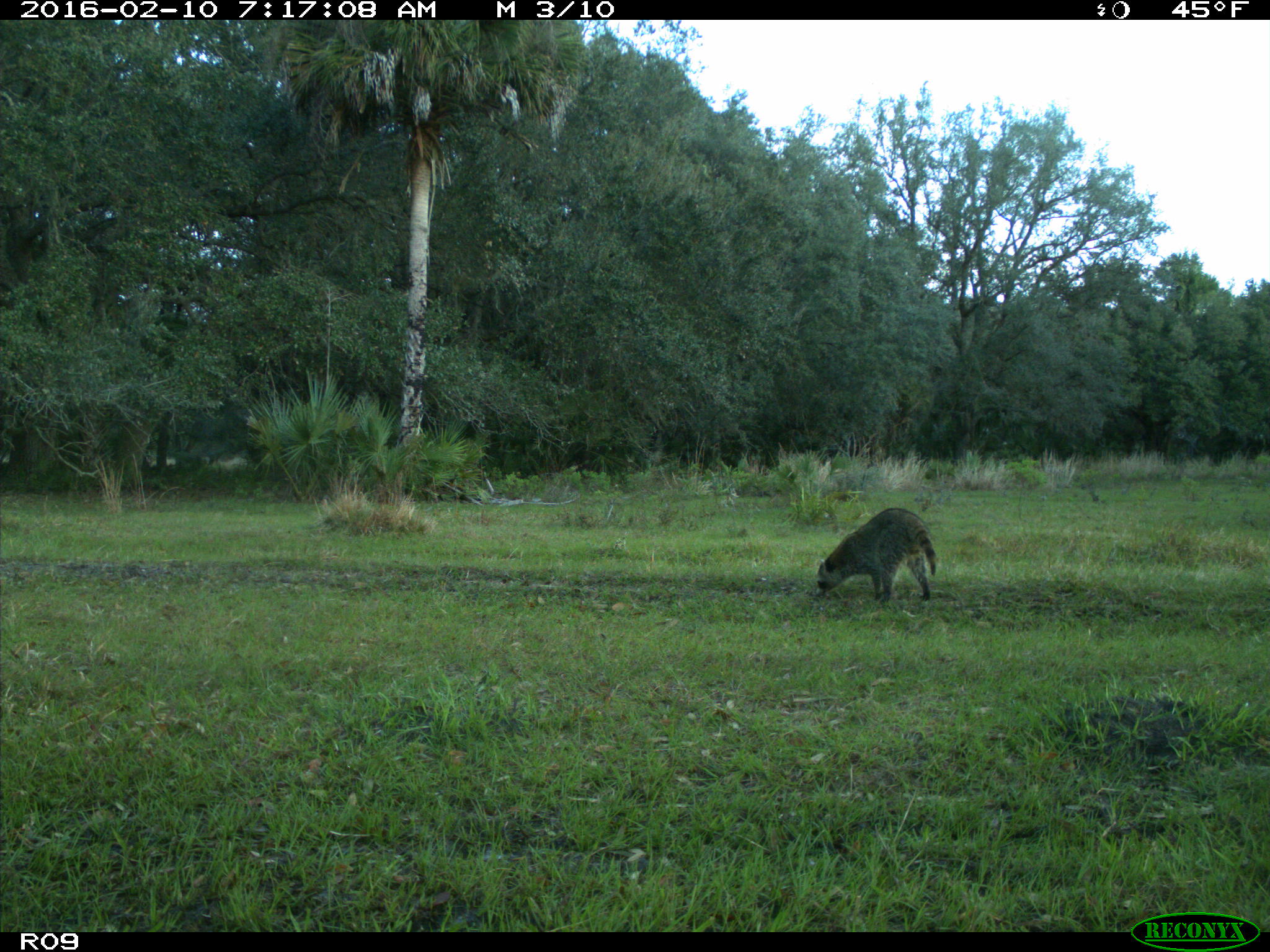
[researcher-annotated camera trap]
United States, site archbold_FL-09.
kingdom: Animalia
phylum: Chordata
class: Mammalia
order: Carnivora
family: Procyonidae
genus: Procyon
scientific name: Procyon lotor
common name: common raccoon